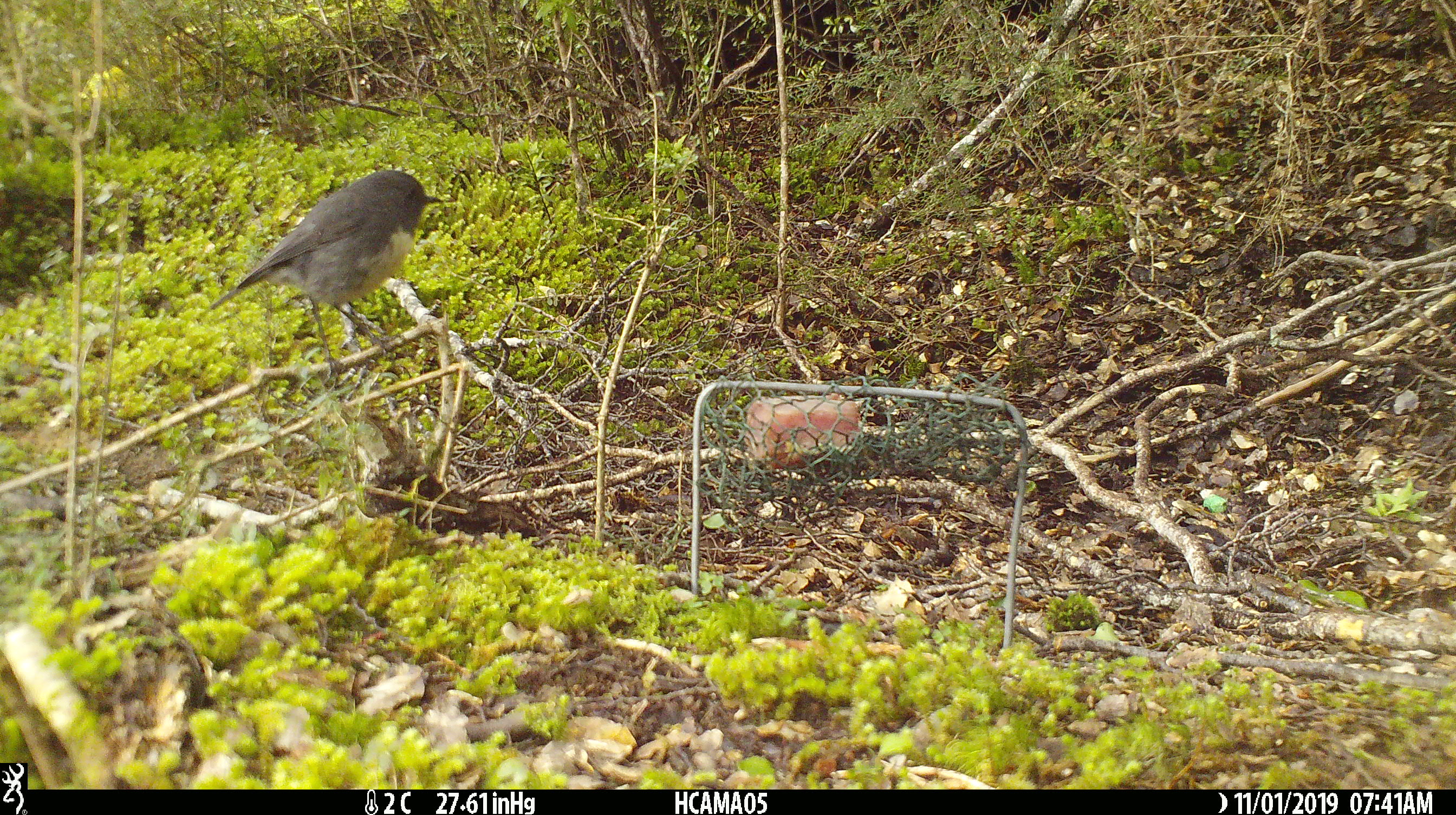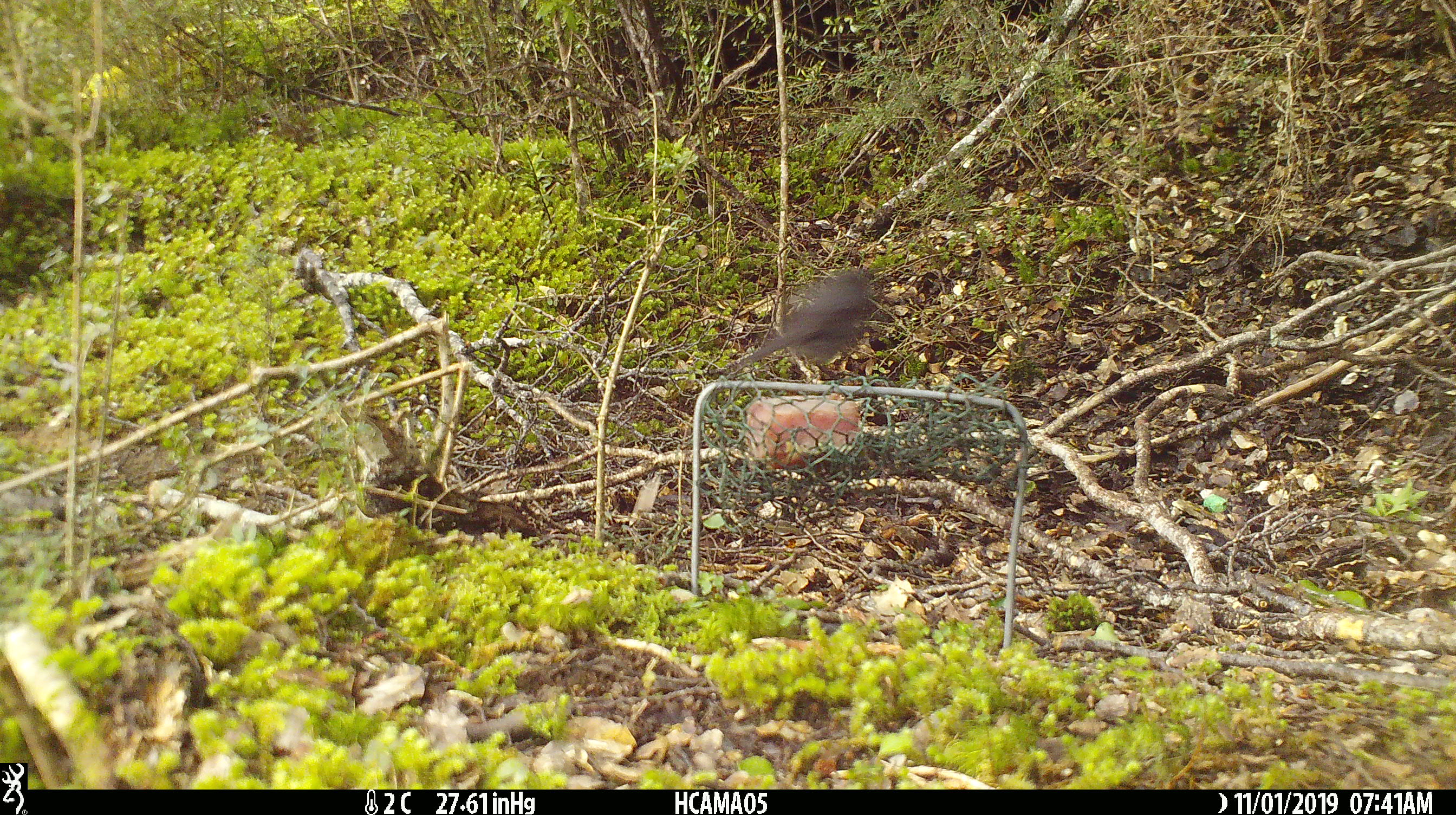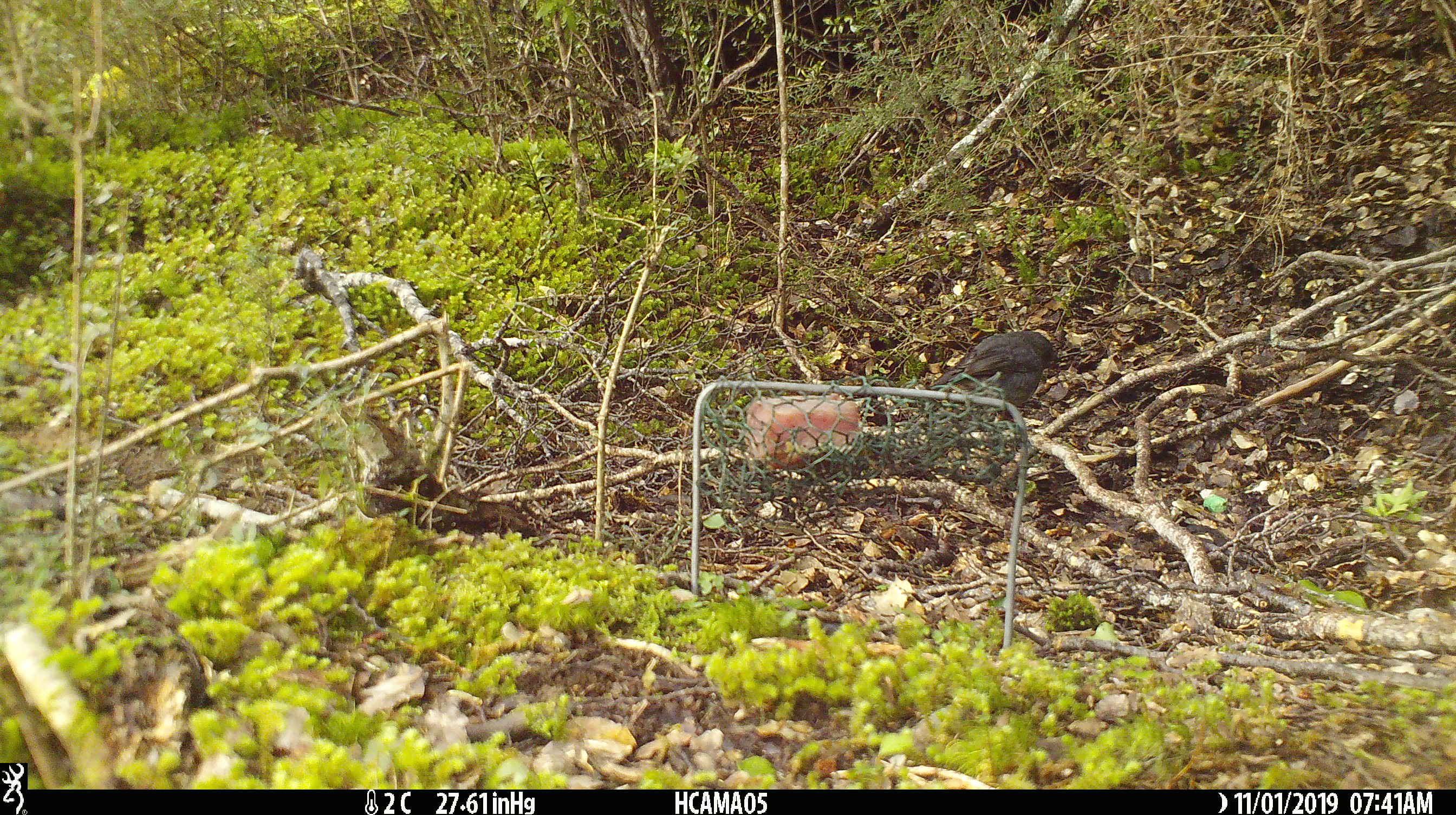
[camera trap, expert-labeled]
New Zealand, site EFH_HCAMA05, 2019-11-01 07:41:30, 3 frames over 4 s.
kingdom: Animalia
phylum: Chordata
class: Aves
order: Passeriformes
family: Petroicidae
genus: Petroica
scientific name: Petroica australis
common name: new zealand robin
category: robin